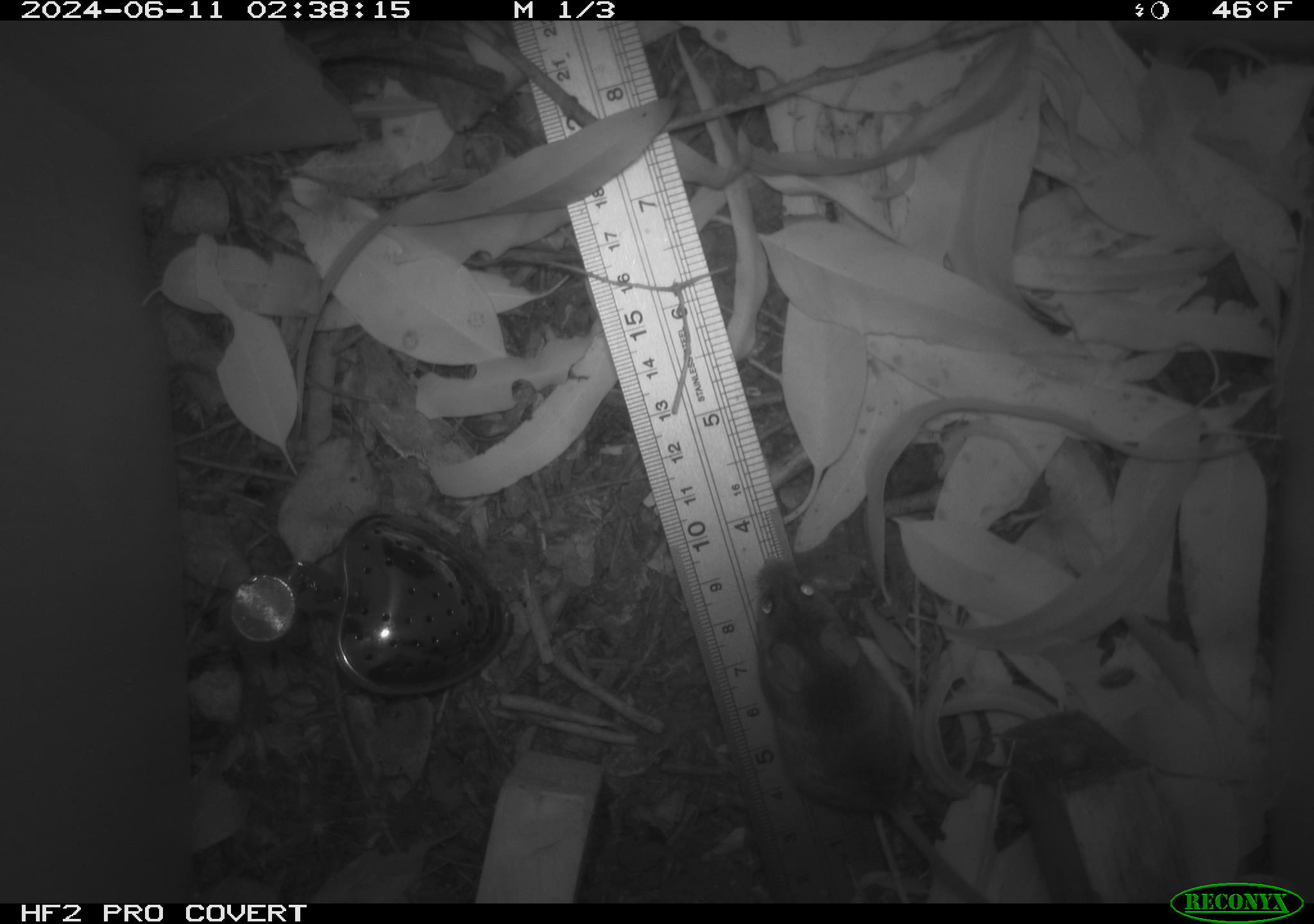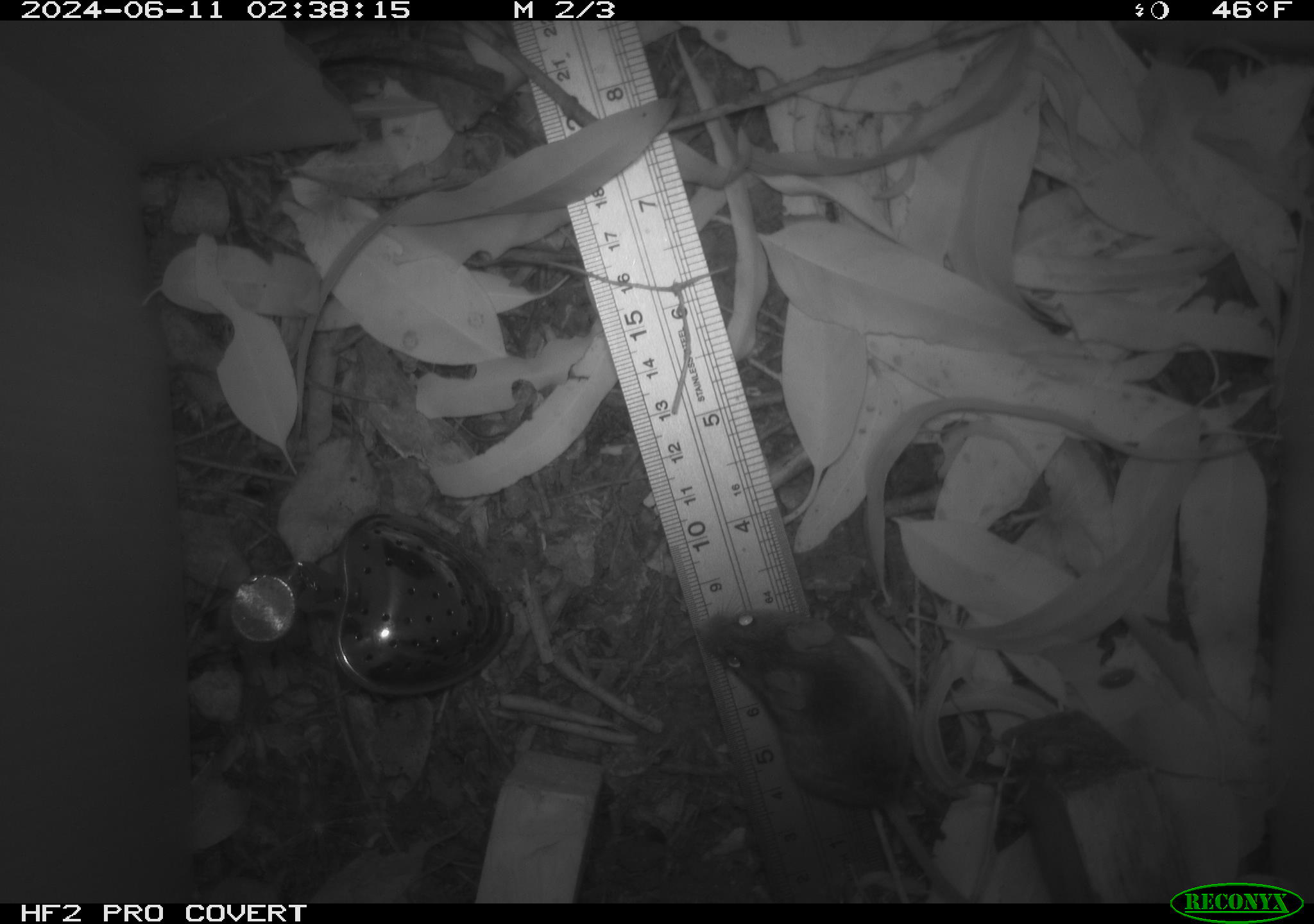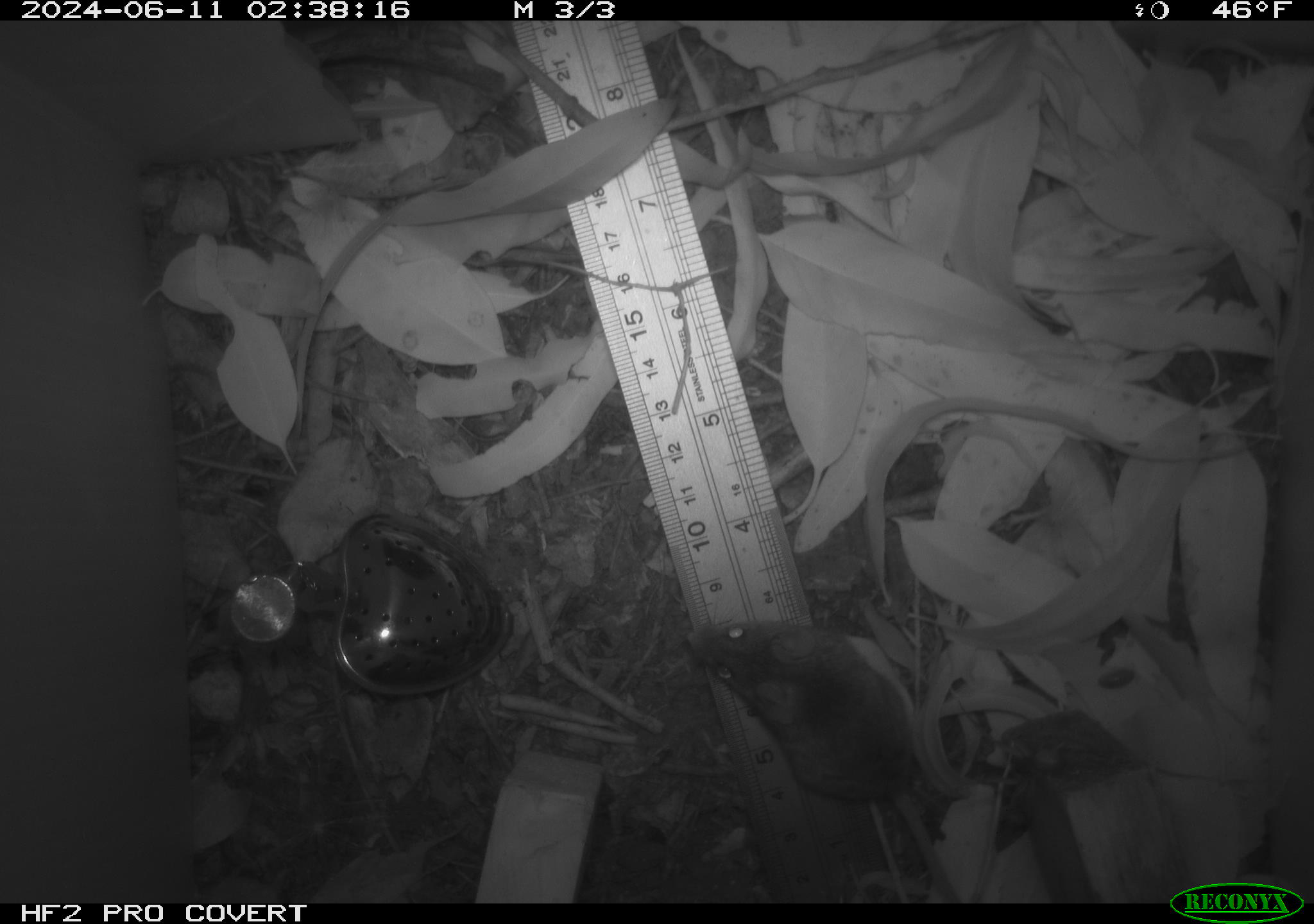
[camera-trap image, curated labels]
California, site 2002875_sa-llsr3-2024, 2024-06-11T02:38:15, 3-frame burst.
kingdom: Animalia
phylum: Chordata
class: Mammalia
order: Rodentia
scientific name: Rodentia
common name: mouse species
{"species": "mouse species (Rodentia)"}